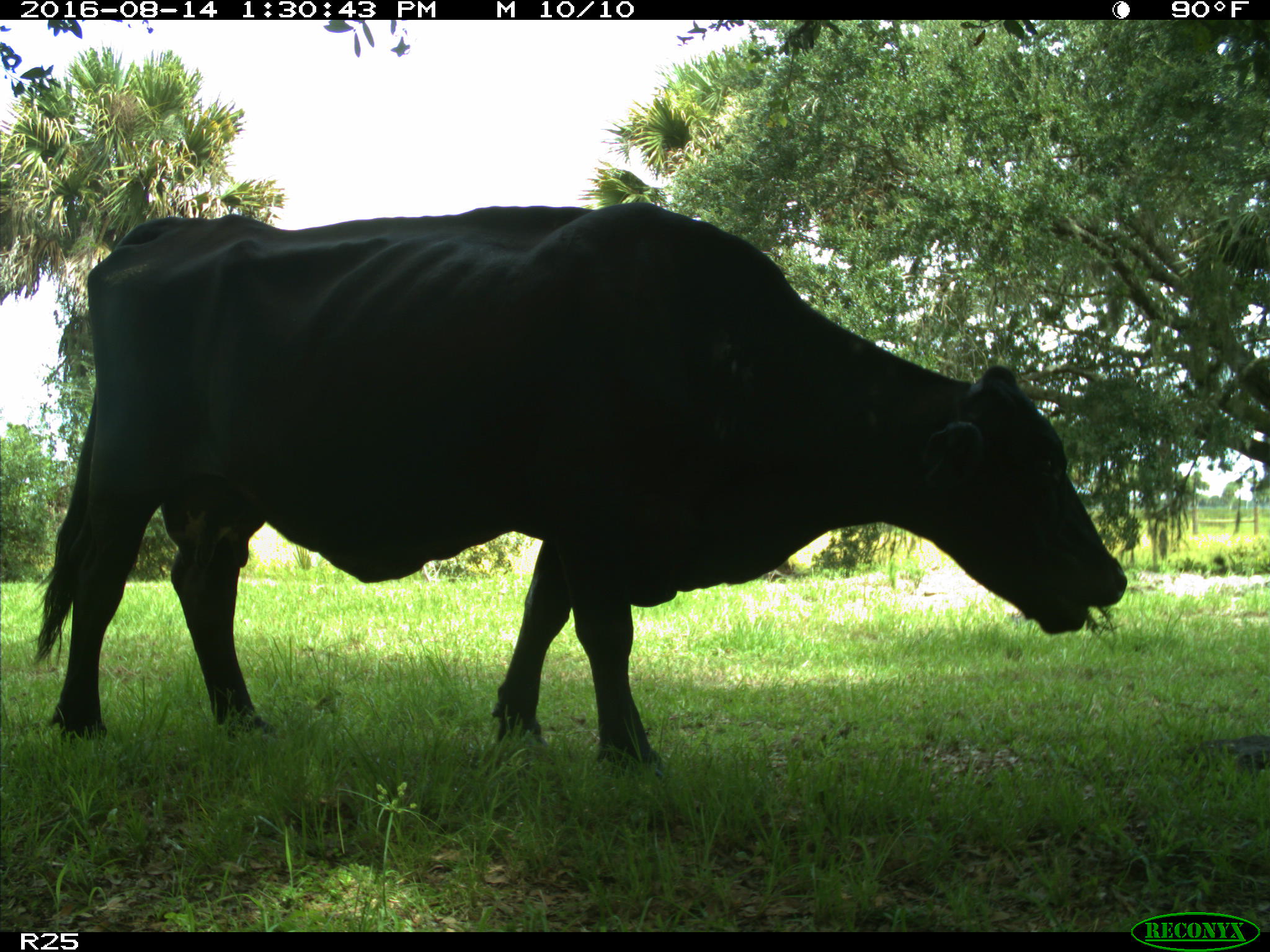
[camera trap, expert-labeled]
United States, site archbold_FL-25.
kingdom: Animalia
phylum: Chordata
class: Mammalia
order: Artiodactyla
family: Bovidae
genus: Bos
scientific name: Bos taurus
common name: domestic cow